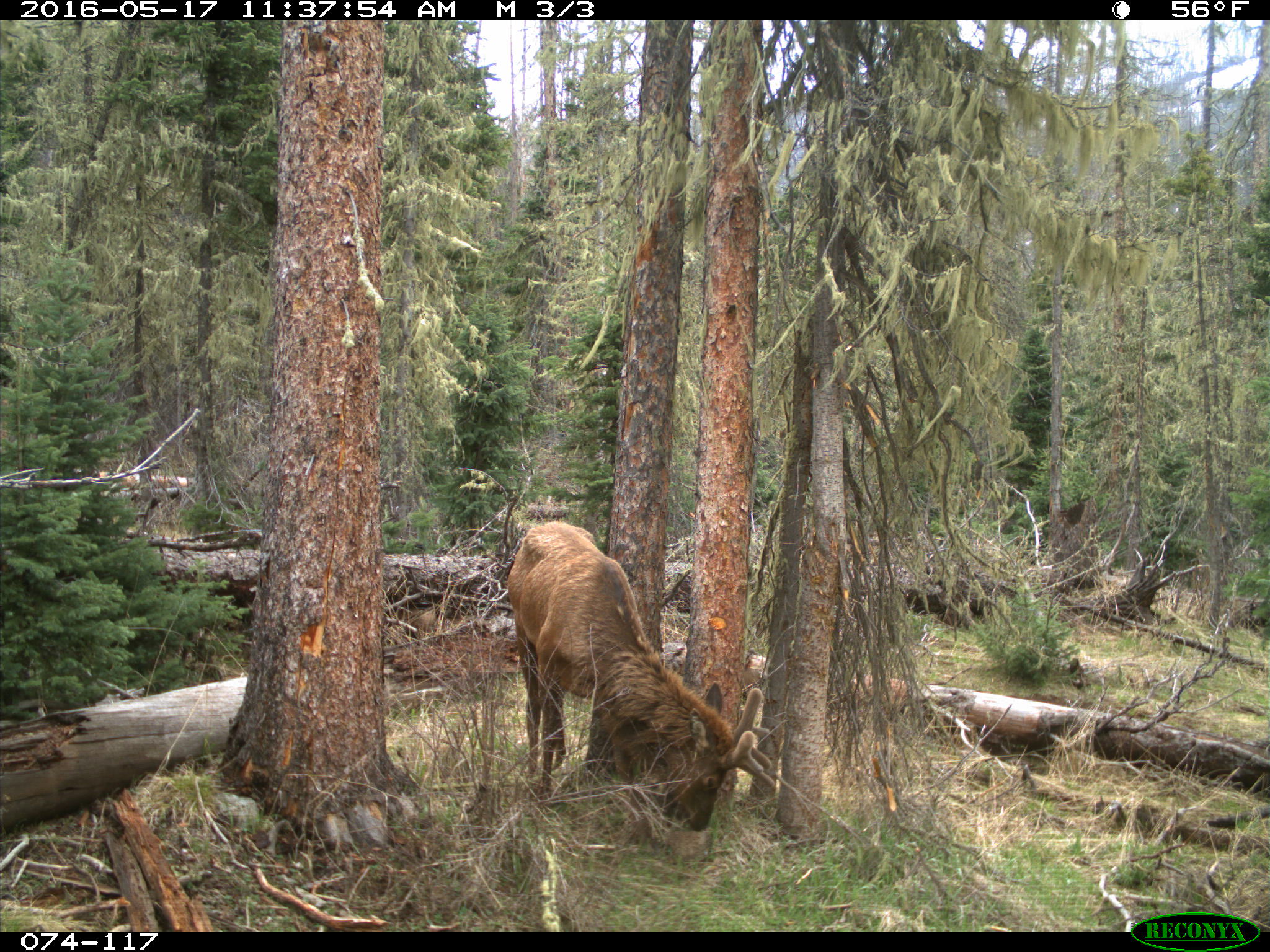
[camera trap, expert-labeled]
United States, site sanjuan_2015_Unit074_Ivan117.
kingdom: Animalia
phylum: Chordata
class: Mammalia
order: Artiodactyla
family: Cervidae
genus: Cervus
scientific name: Cervus elaphus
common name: red deer